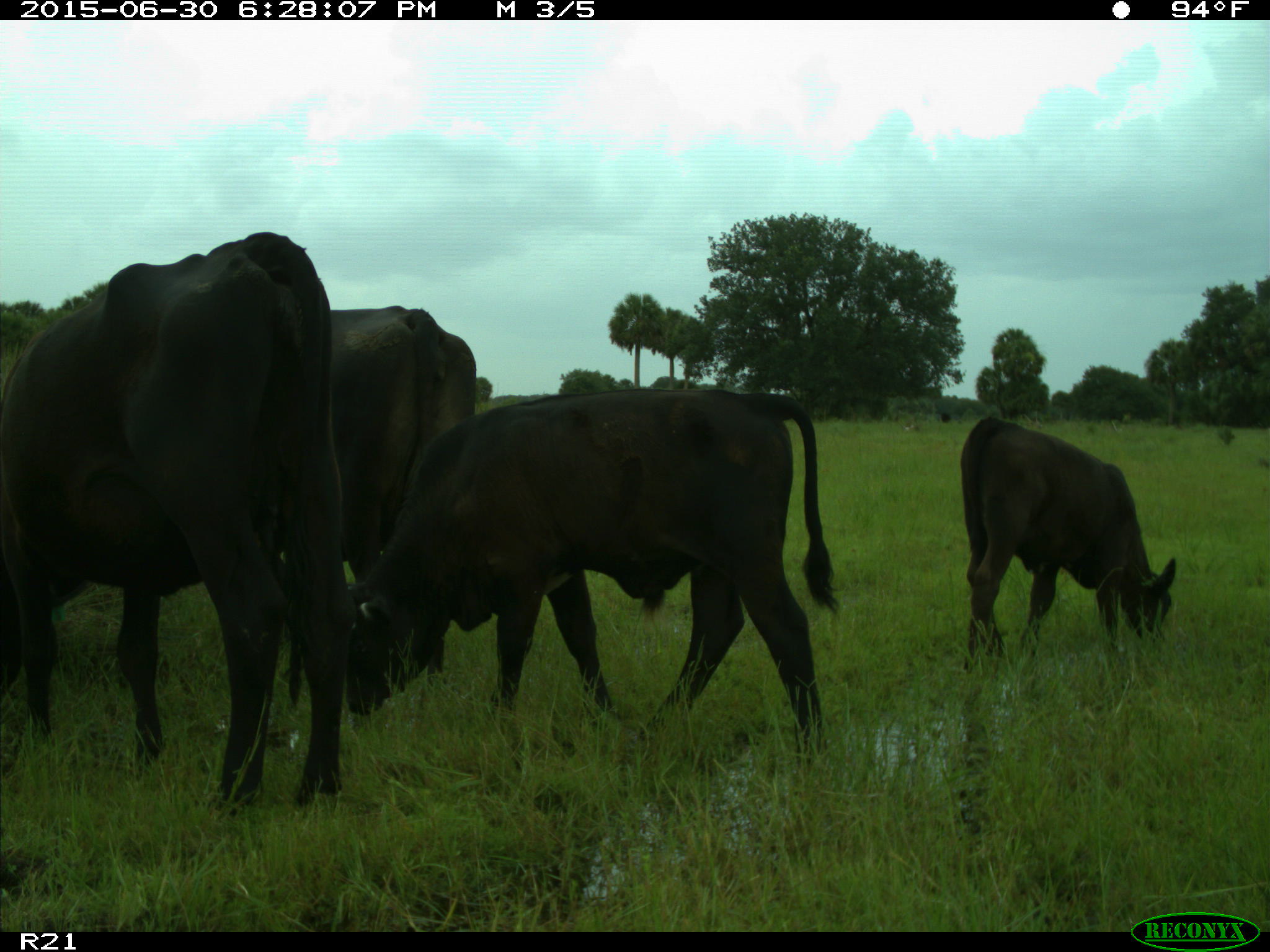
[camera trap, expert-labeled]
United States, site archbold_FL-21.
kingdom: Animalia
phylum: Chordata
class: Mammalia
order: Artiodactyla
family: Bovidae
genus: Bos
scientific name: Bos taurus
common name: domestic cow